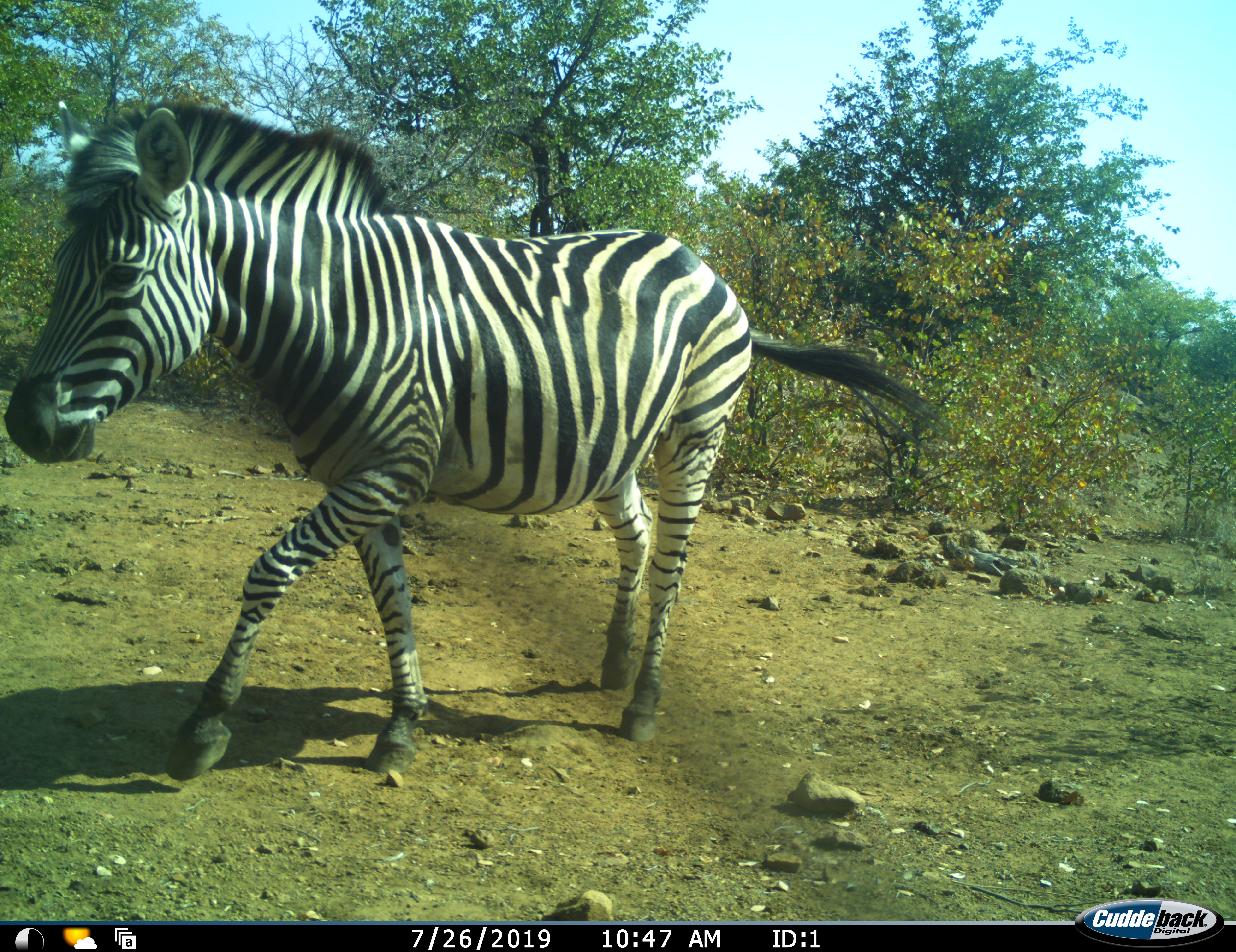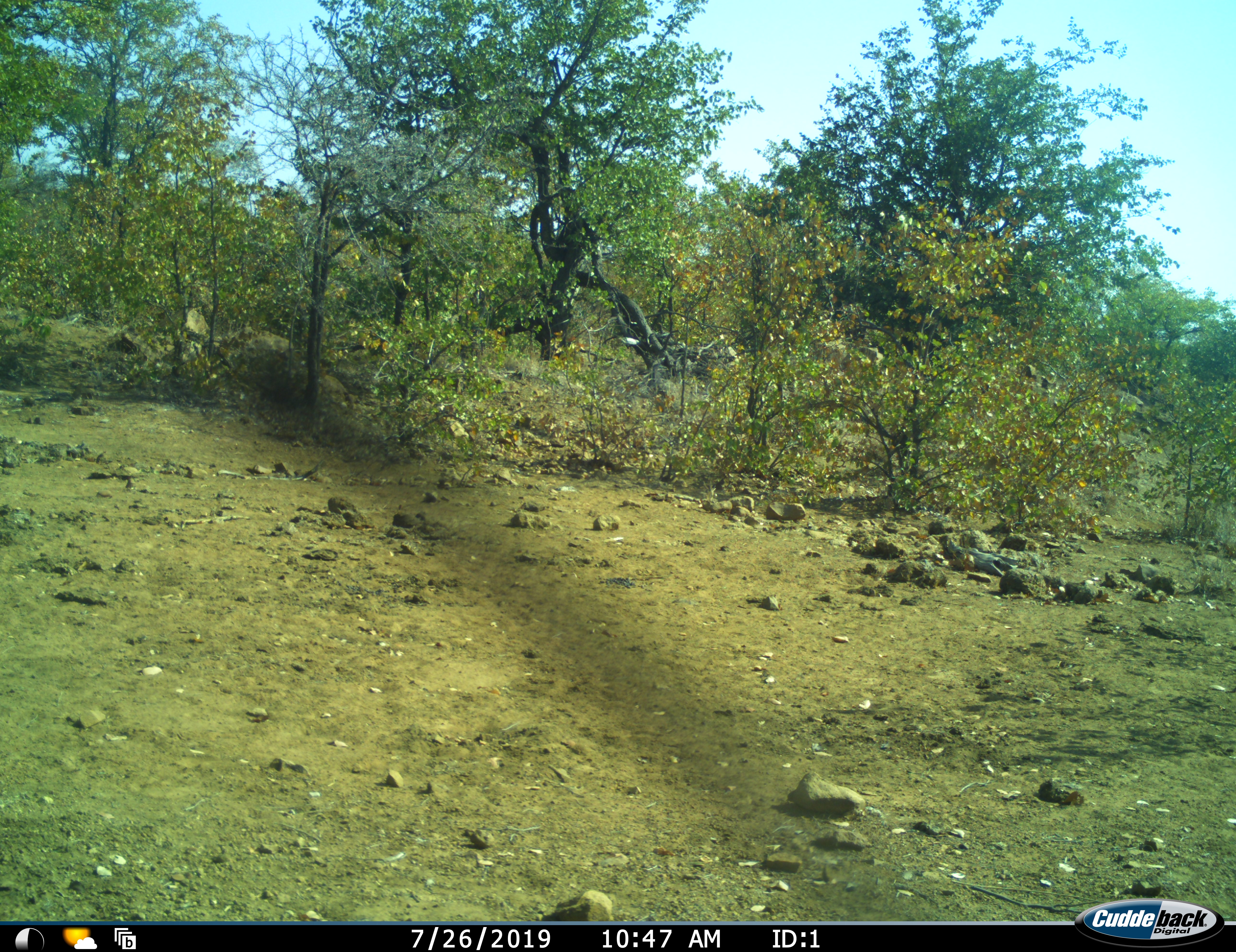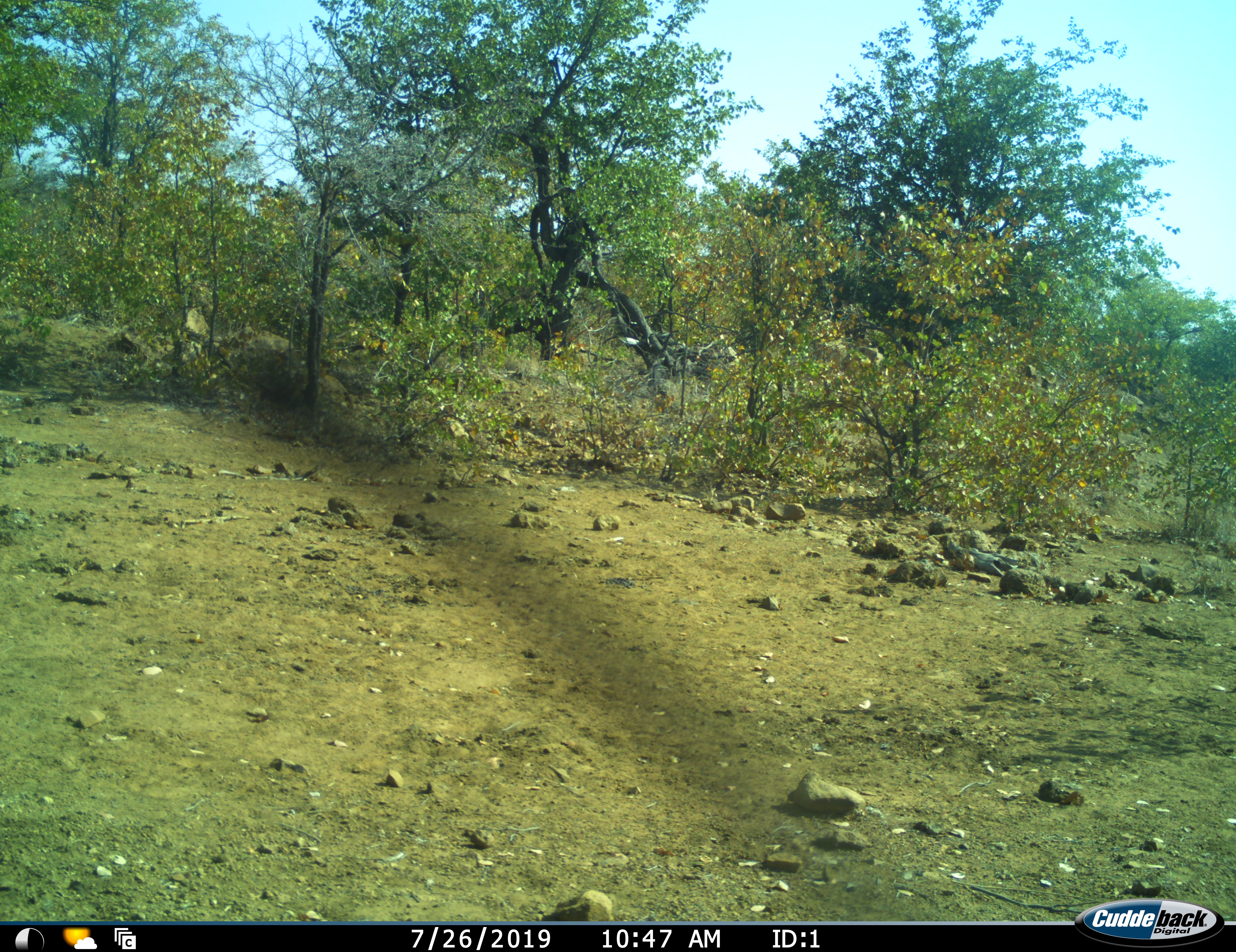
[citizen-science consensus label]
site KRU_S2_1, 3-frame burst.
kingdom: Animalia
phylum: Chordata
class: Mammalia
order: Perissodactyla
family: Equidae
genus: Equus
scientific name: Equus quagga burchellii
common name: burchell's zebra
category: zebraburchells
Zebraburchells (burchell's zebra) (Equus quagga burchellii), count 1. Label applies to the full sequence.